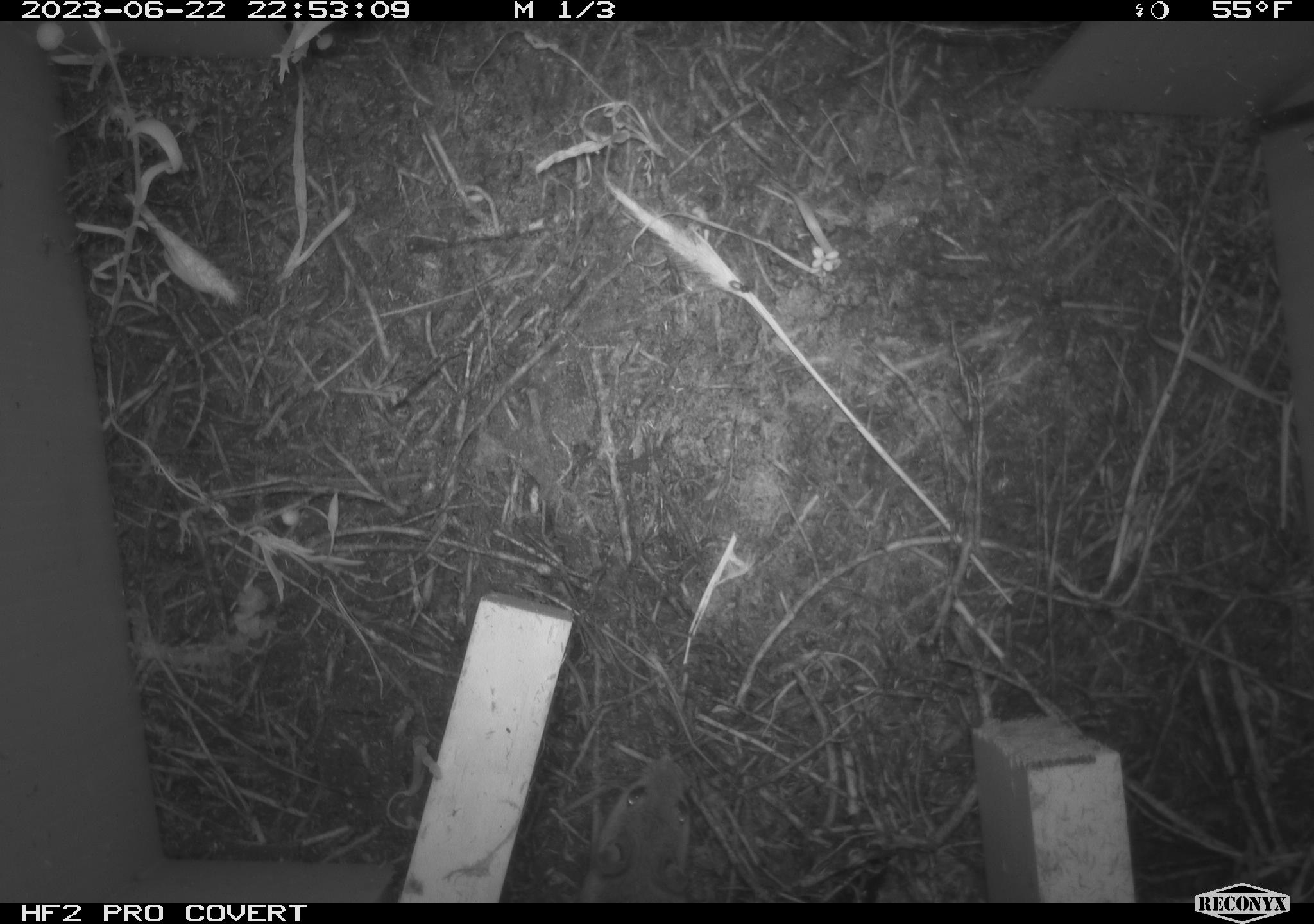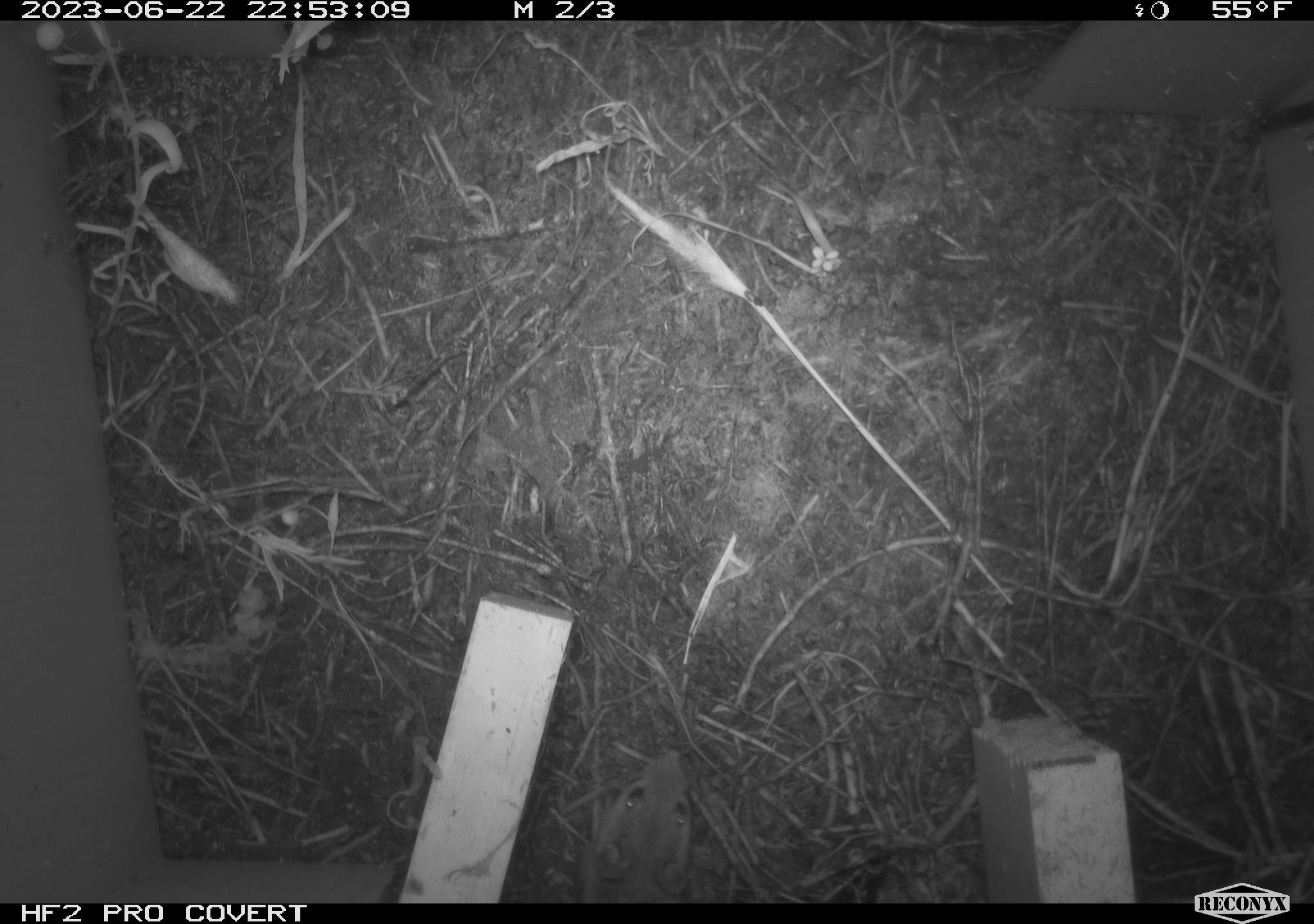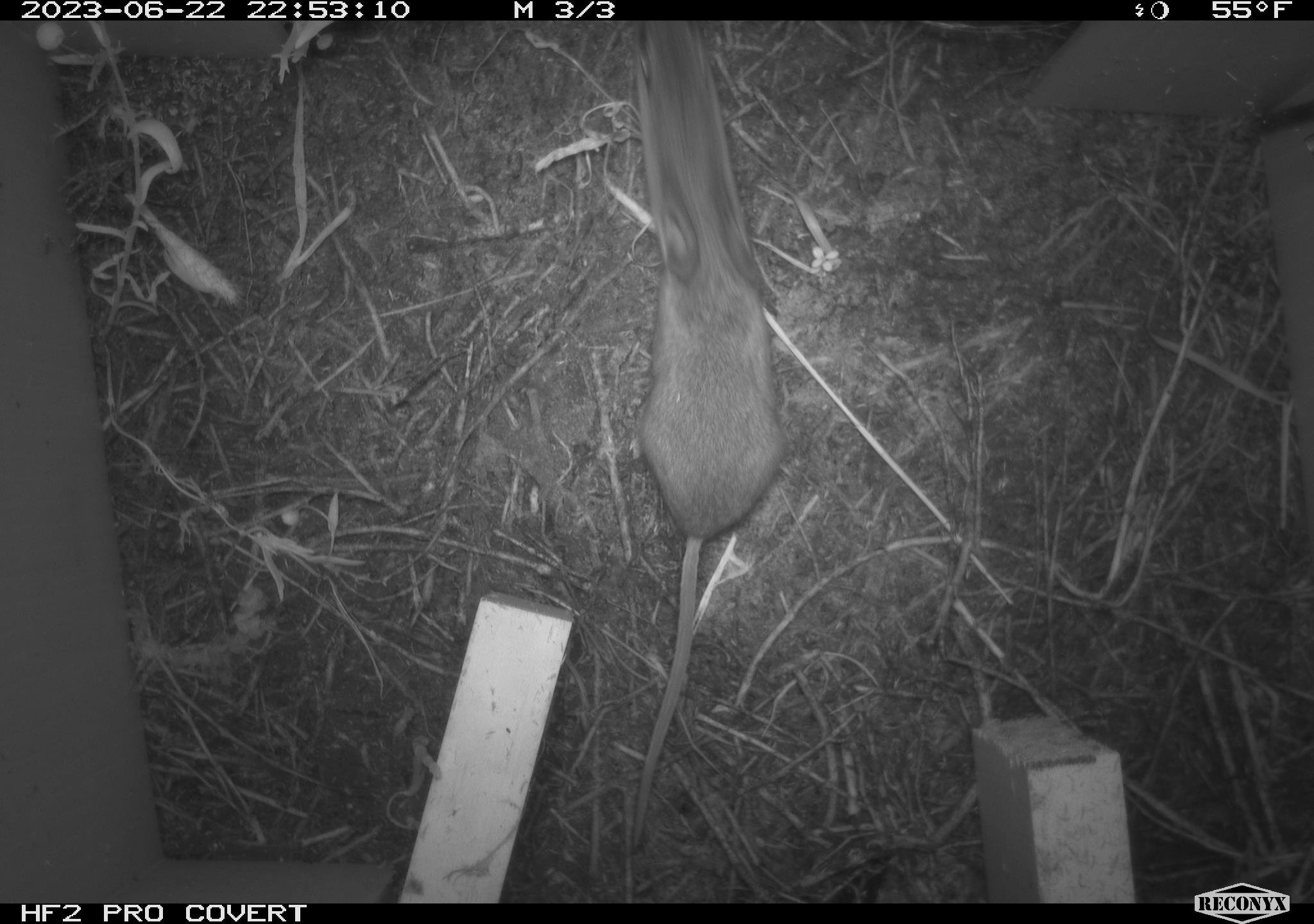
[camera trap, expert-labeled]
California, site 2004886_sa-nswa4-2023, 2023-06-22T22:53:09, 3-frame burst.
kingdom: Animalia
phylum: Chordata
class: Mammalia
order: Rodentia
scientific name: Rodentia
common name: mouse species